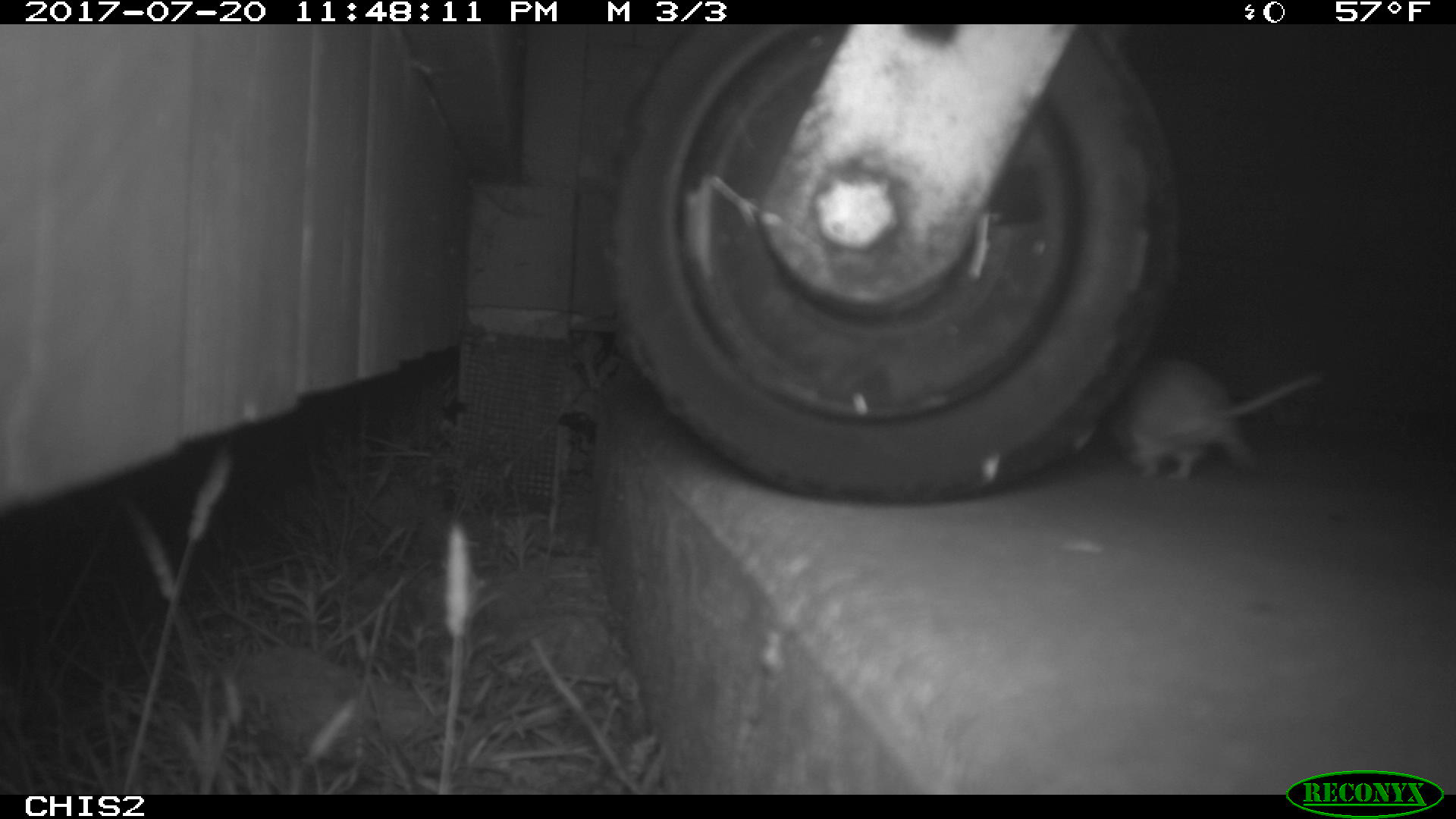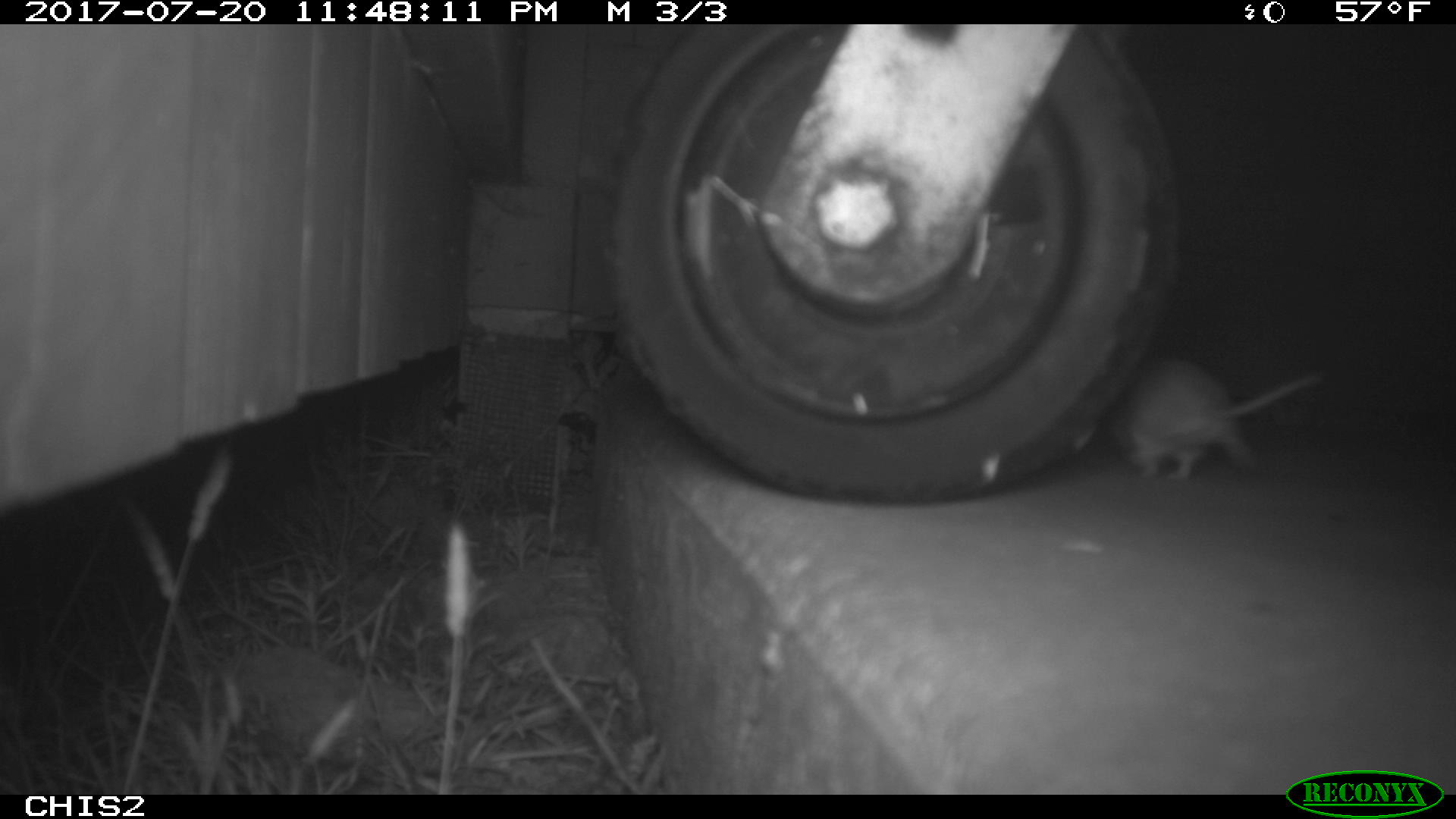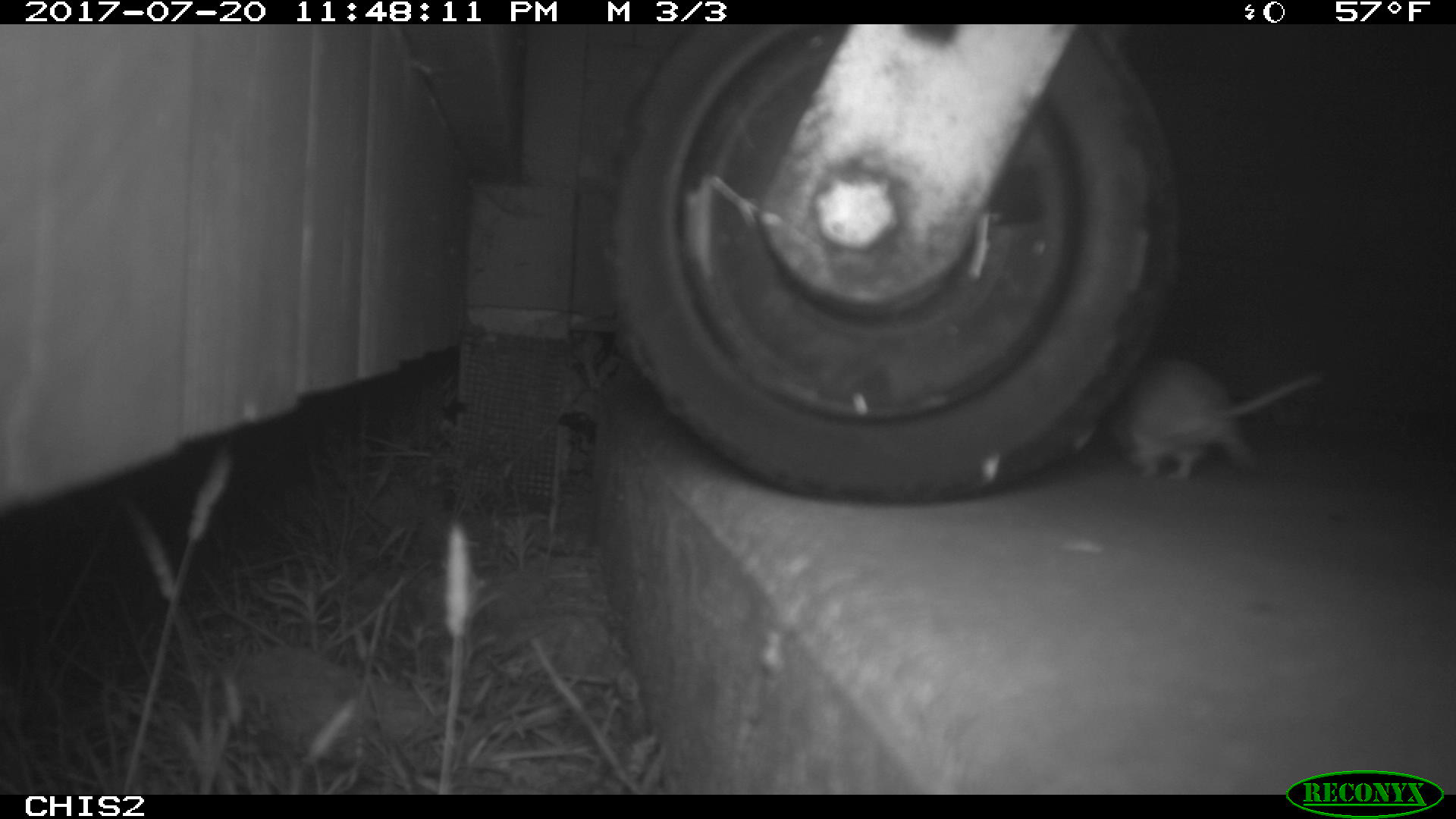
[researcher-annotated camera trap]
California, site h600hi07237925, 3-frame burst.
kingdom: Animalia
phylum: Chordata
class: Mammalia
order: Rodentia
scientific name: Rodentia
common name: rodent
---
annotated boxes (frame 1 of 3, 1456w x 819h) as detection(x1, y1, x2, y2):
rodent: detection(1103, 354, 1320, 481)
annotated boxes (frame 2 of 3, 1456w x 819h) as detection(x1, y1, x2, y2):
rodent: detection(1104, 362, 1328, 482)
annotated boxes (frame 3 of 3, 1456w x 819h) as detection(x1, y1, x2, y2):
rodent: detection(1106, 353, 1320, 485)